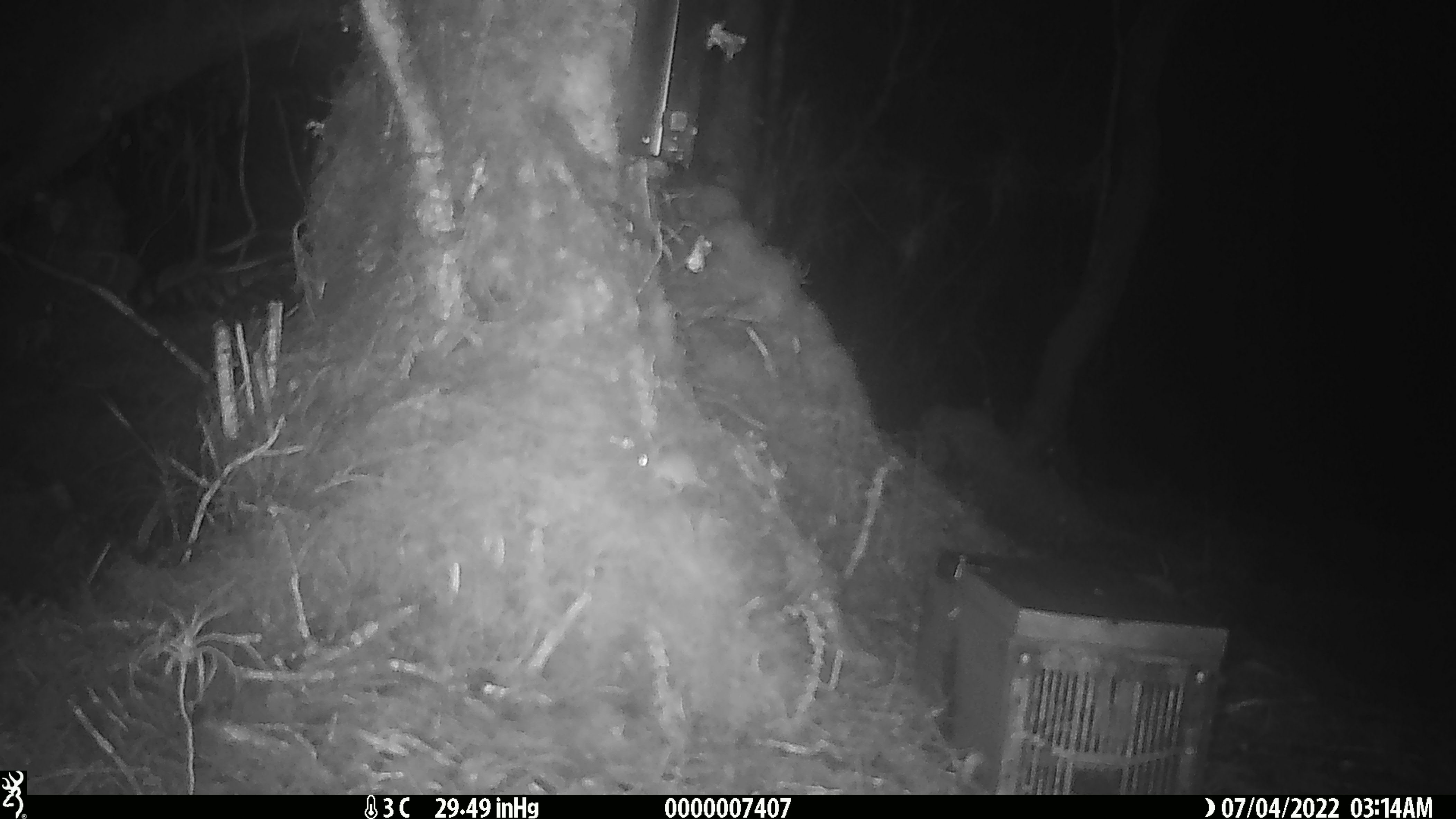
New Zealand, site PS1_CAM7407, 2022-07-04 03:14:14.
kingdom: Animalia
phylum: Chordata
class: Mammalia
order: Rodentia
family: Muridae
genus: Mus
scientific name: Mus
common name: mouse